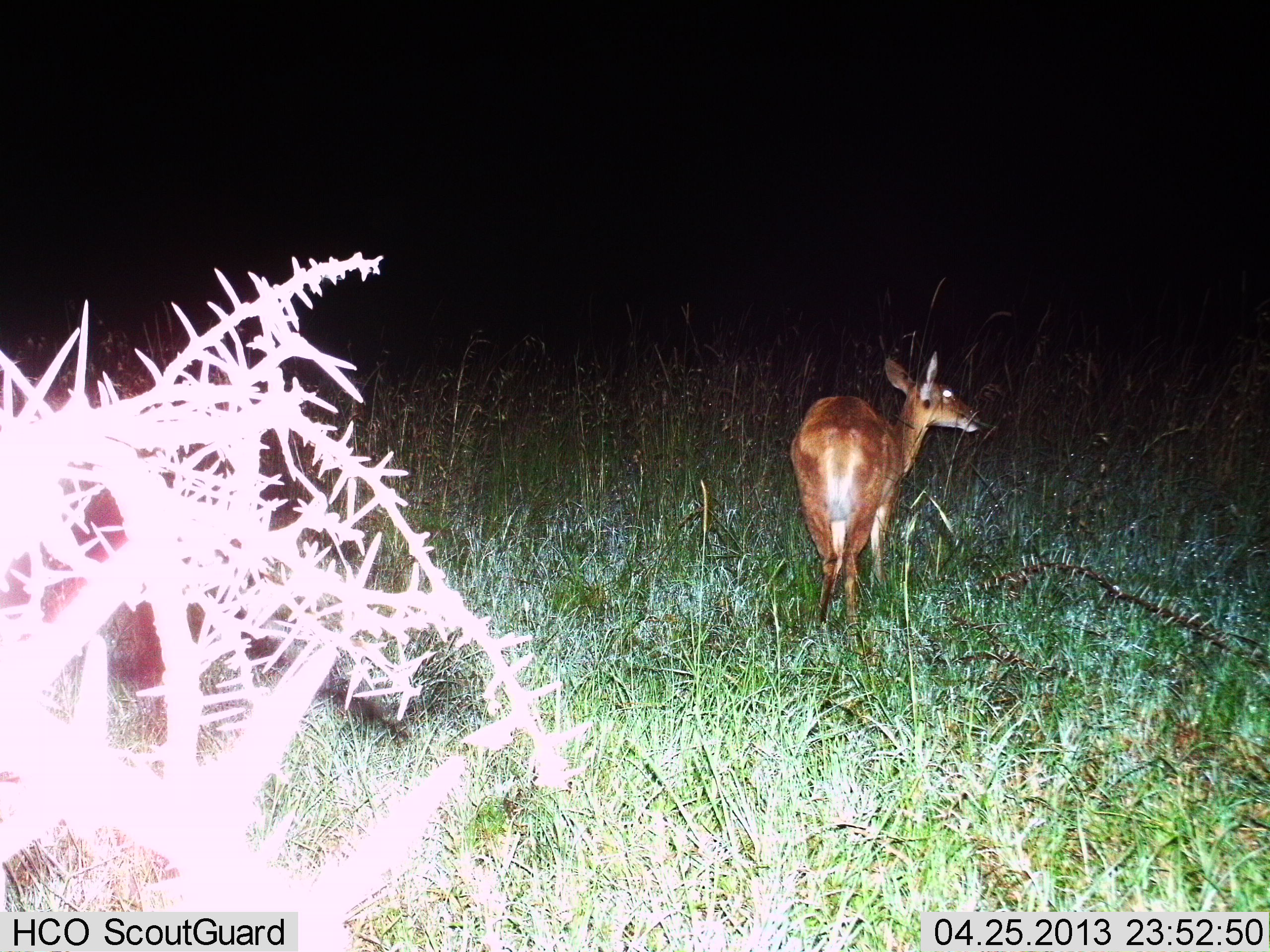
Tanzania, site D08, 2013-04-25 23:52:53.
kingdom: Animalia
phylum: Chordata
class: Mammalia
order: Artiodactyla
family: Bovidae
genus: Redunca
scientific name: Redunca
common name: reedbuck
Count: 1.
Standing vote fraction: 90%.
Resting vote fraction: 0%.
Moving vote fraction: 10%.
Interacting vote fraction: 0%.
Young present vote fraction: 0%.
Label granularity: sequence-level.